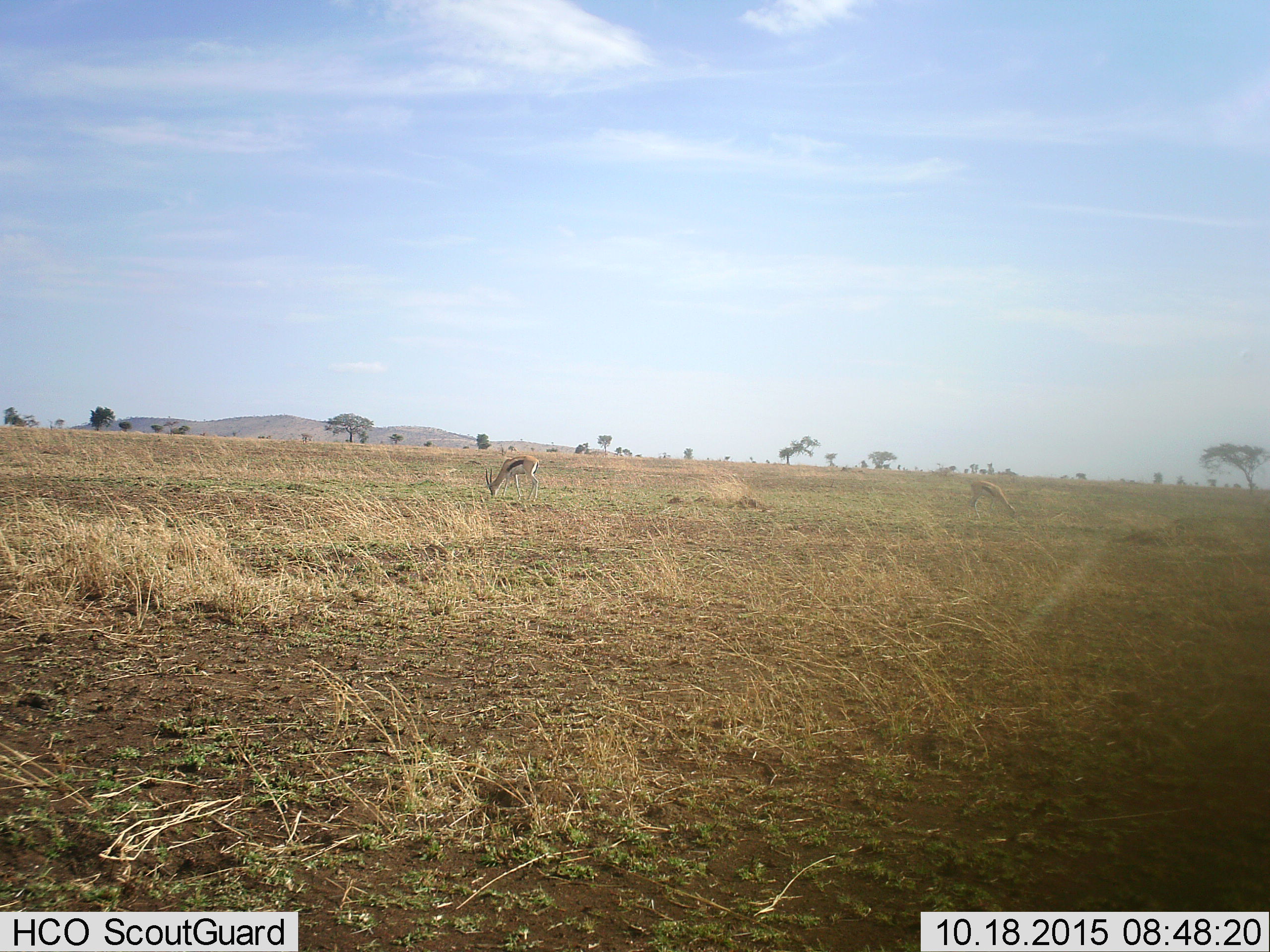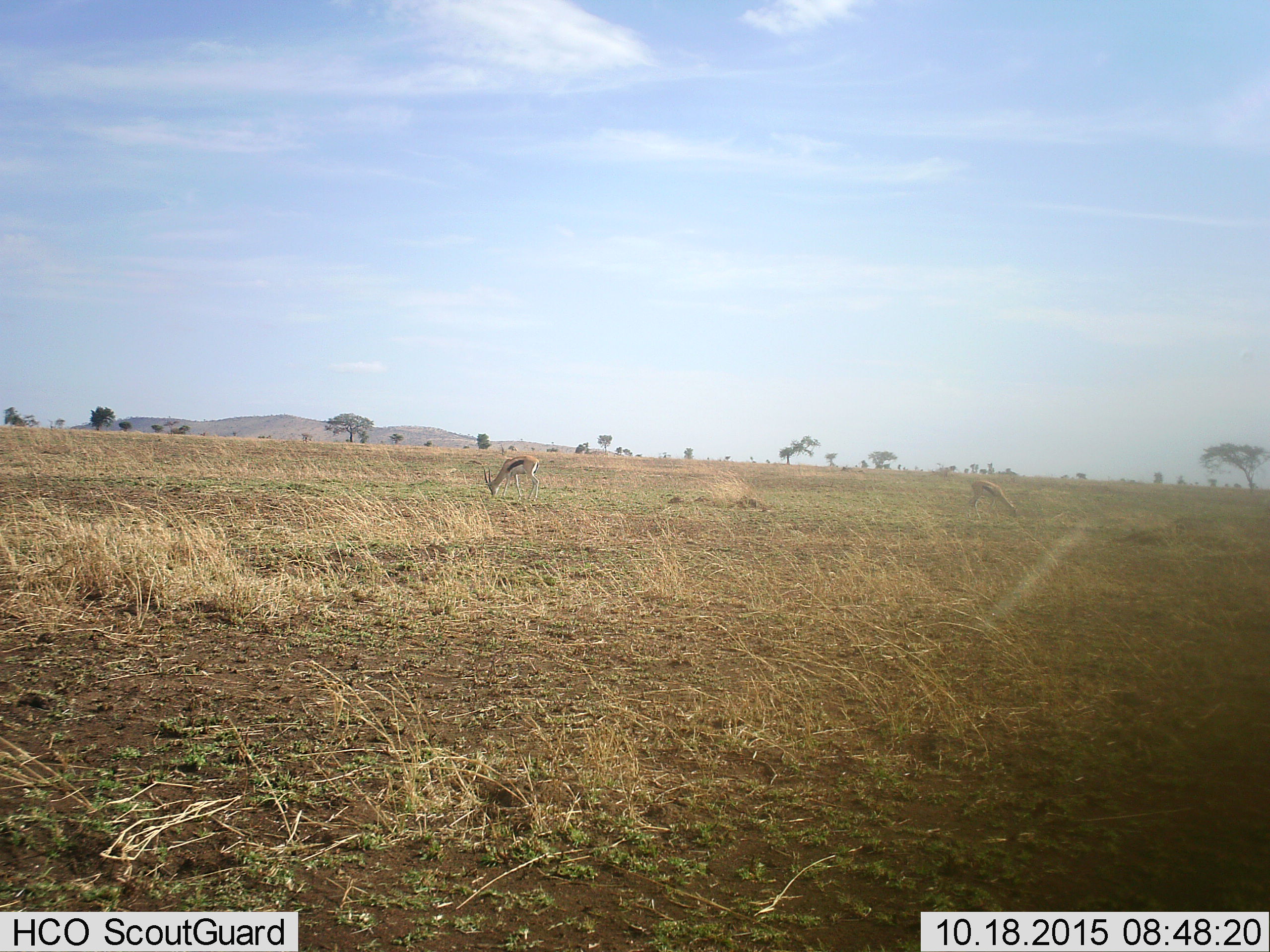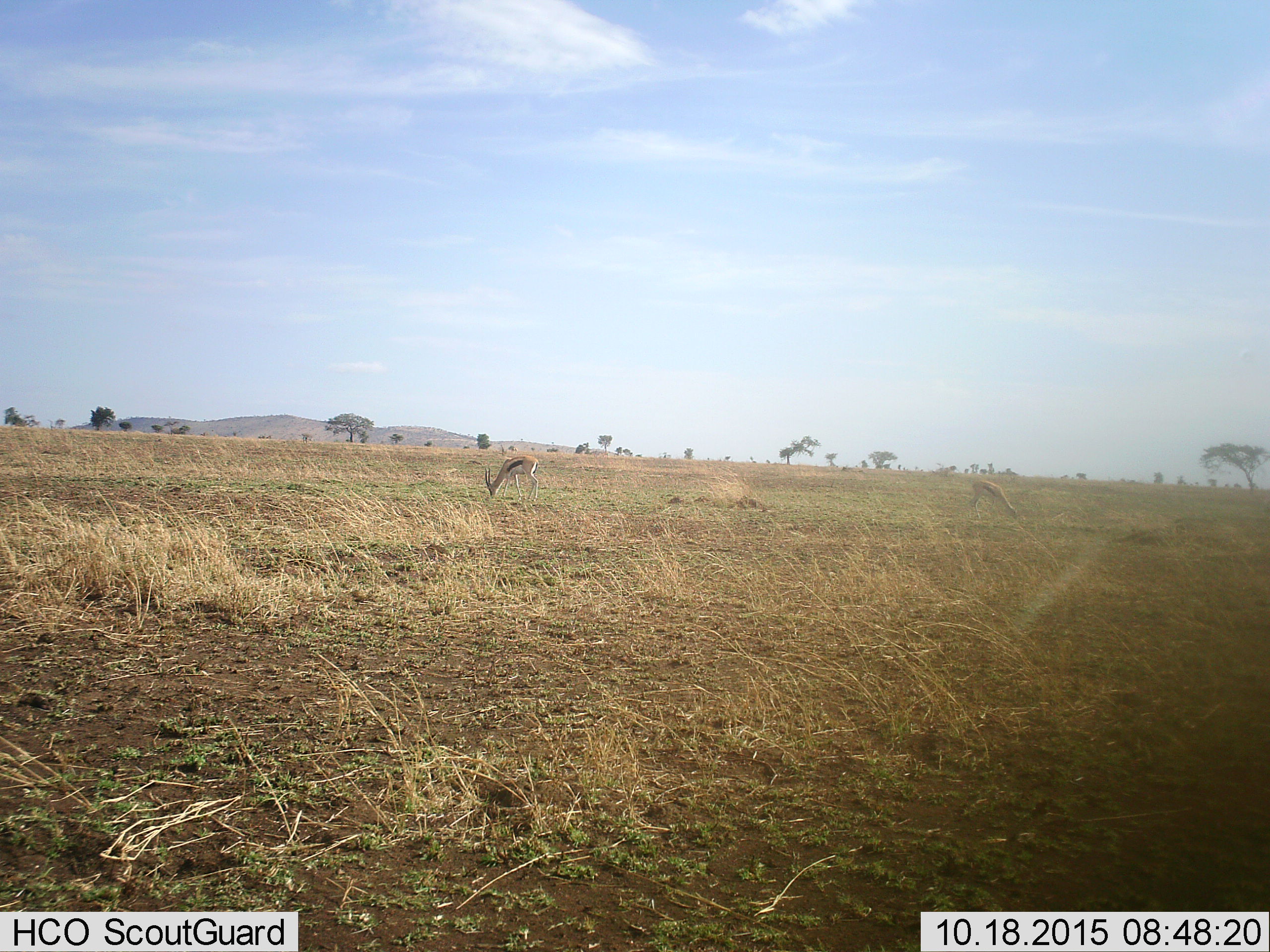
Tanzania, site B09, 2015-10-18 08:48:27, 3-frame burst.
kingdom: Animalia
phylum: Chordata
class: Mammalia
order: Artiodactyla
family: Bovidae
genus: Eudorcas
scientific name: Eudorcas thomsonii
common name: thomson's gazelle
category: gazellethomsons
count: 2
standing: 22%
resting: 0%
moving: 0%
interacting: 0%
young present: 6%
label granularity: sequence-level